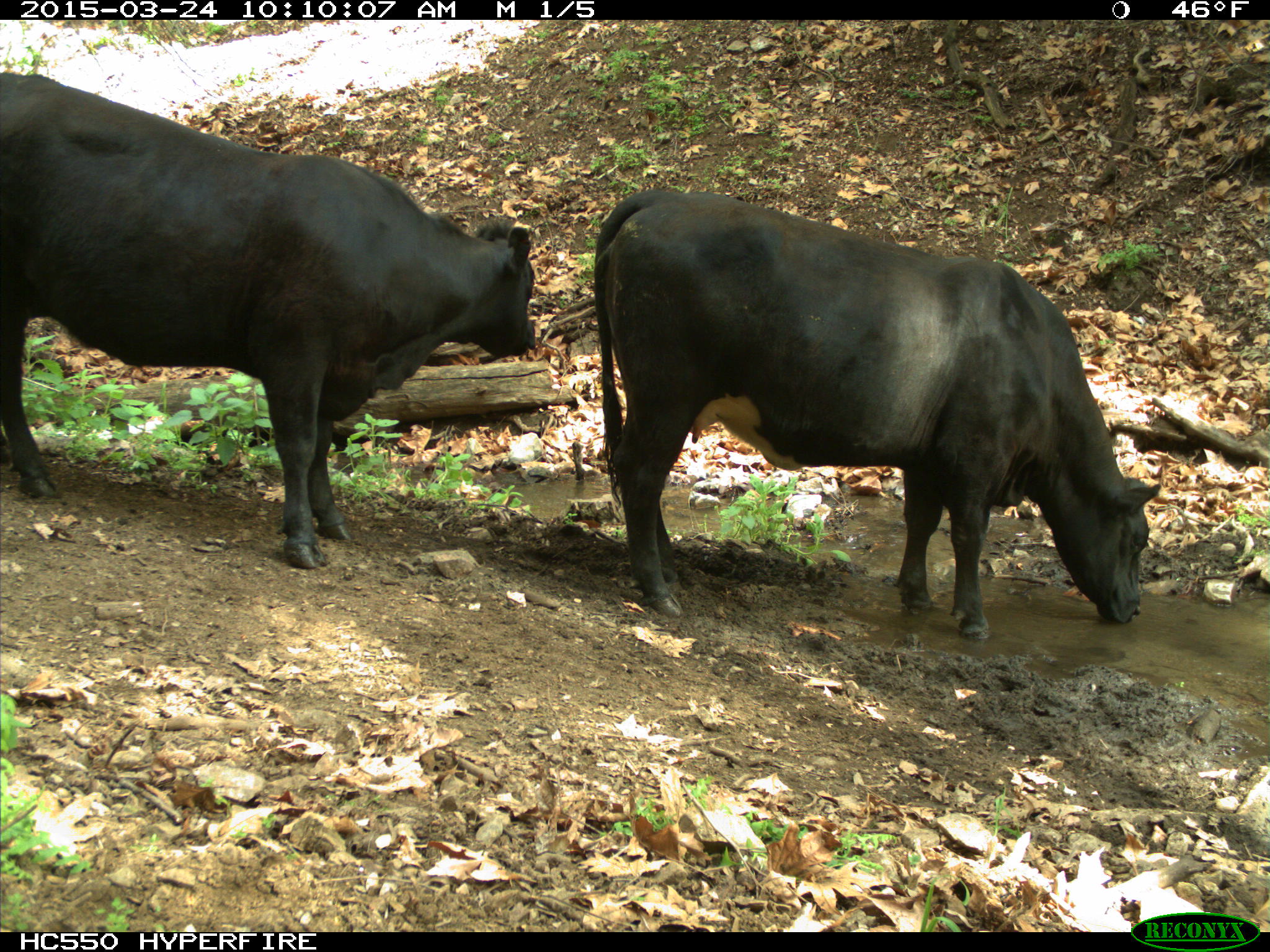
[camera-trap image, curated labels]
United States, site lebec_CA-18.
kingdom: Animalia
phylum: Chordata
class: Mammalia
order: Artiodactyla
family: Bovidae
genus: Bos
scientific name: Bos taurus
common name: domestic cow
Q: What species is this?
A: Bos taurus (domestic cow).